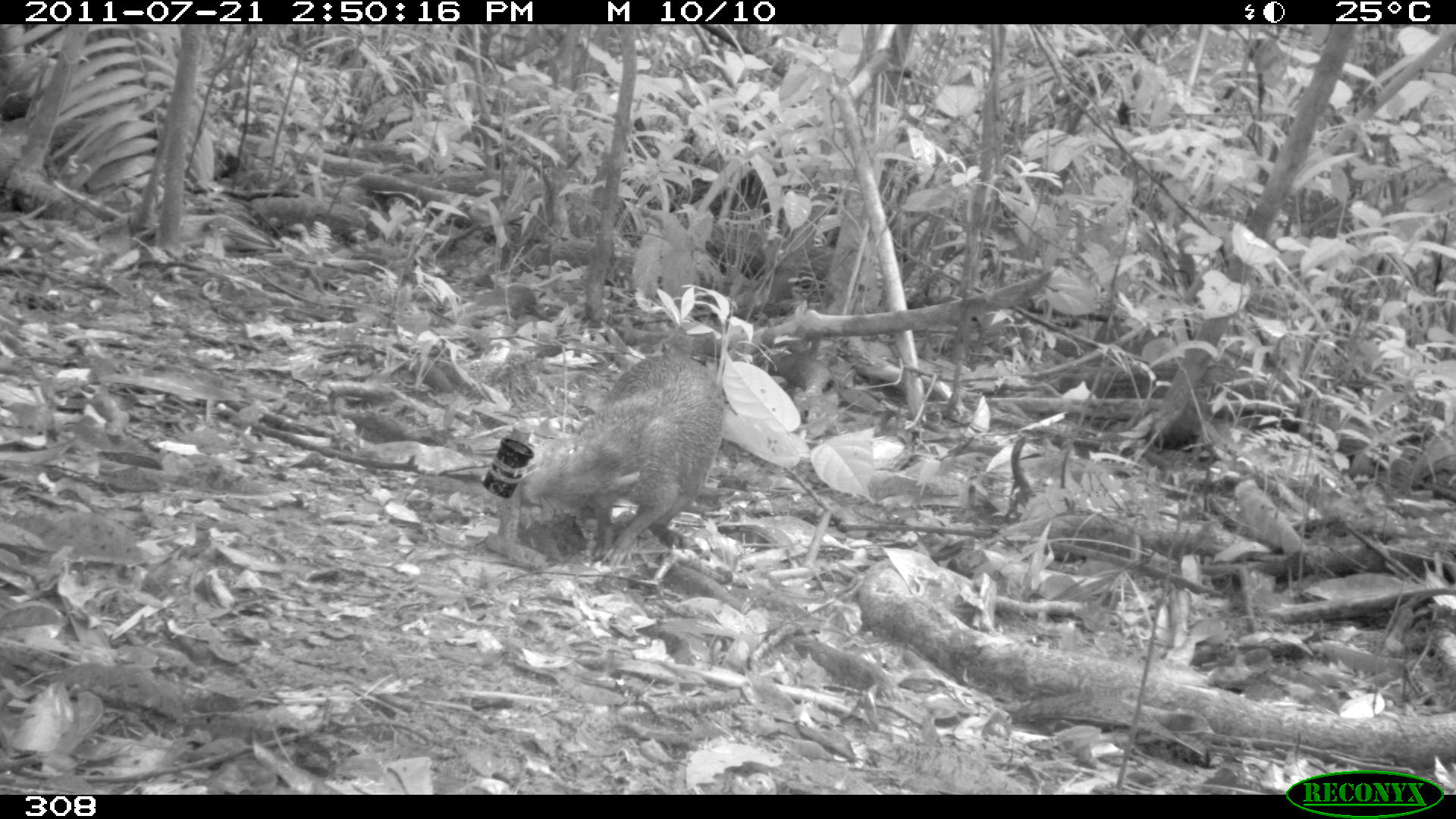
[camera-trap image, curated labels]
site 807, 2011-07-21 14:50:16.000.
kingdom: Animalia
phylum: Chordata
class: Mammalia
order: Rodentia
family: Dasyproctidae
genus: Dasyprocta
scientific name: Dasyprocta punctata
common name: central american agouti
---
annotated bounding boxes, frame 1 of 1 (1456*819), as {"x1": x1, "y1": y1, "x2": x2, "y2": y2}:
dasyprocta punctata: {"x1": 518, "y1": 349, "x2": 724, "y2": 568}